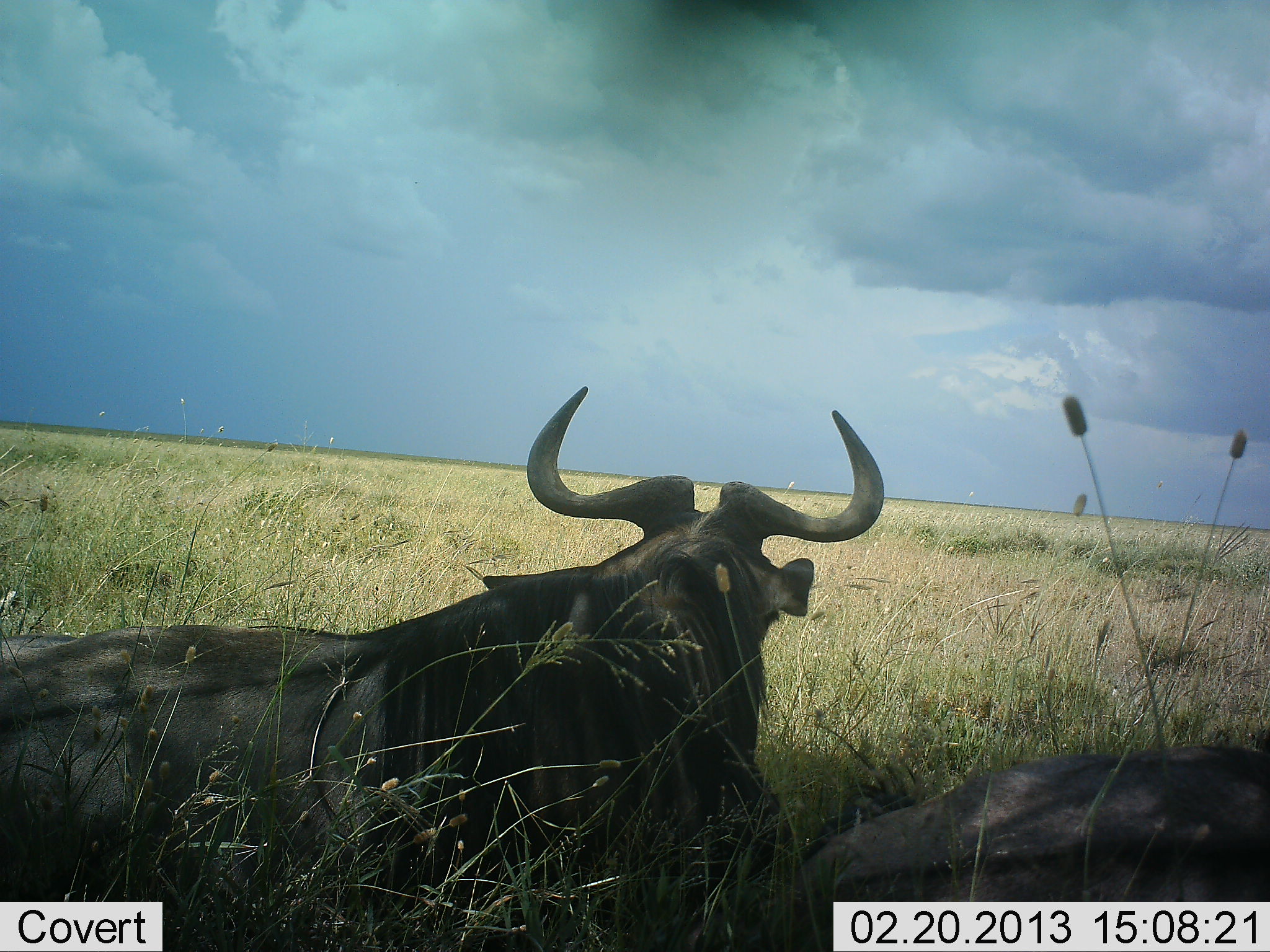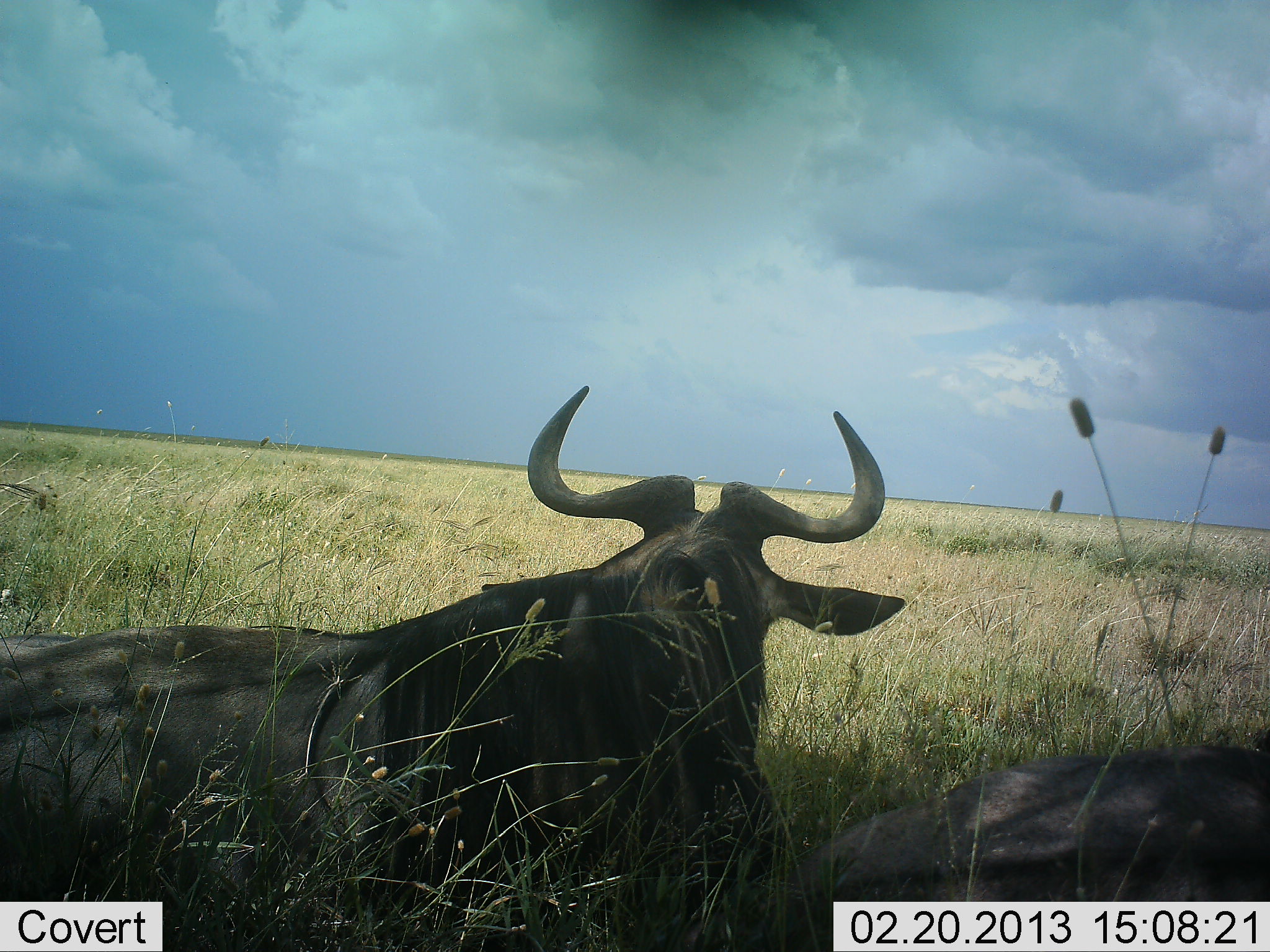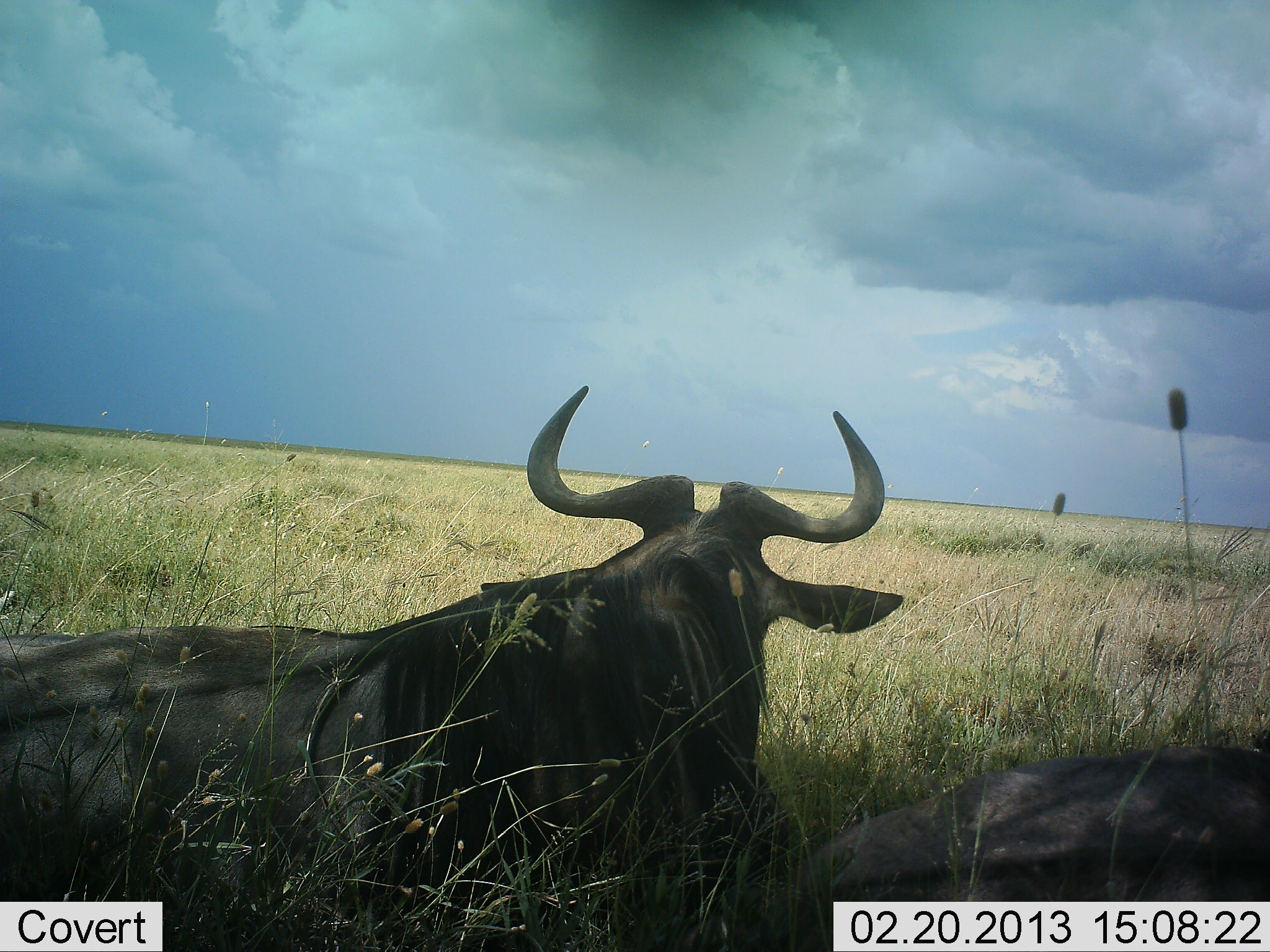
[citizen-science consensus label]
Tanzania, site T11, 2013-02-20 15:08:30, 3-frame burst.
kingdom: Animalia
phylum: Chordata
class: Mammalia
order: Artiodactyla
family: Bovidae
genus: Connochaetes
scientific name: Connochaetes taurinus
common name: blue wildebeest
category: wildebeest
Wildebeest (blue wildebeest) (Connochaetes taurinus), count 2. Behavior (volunteer vote fractions): standing 0%, resting 100%, moving 0%, interacting 0%. Young present (vote fraction): 0%. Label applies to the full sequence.